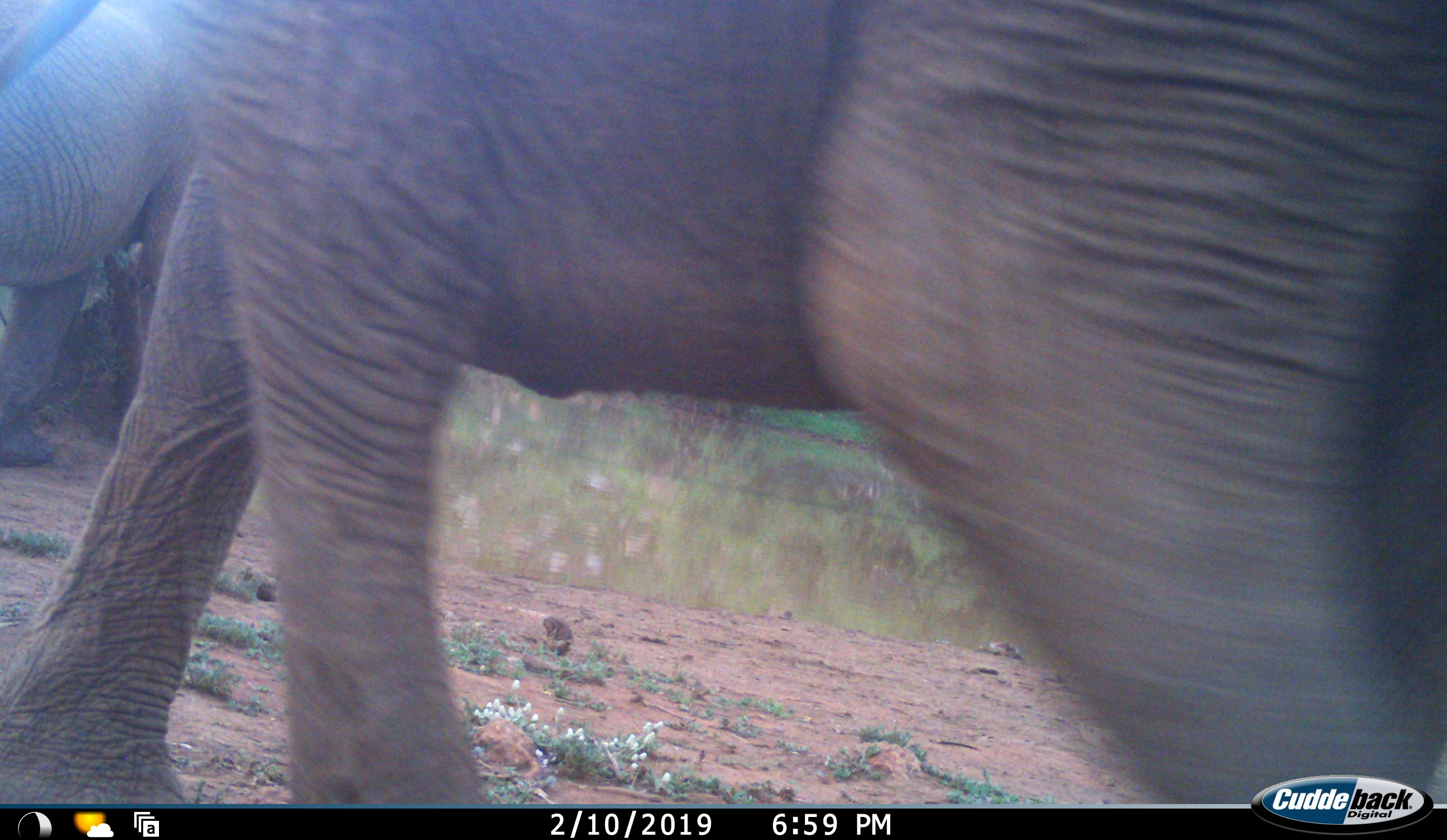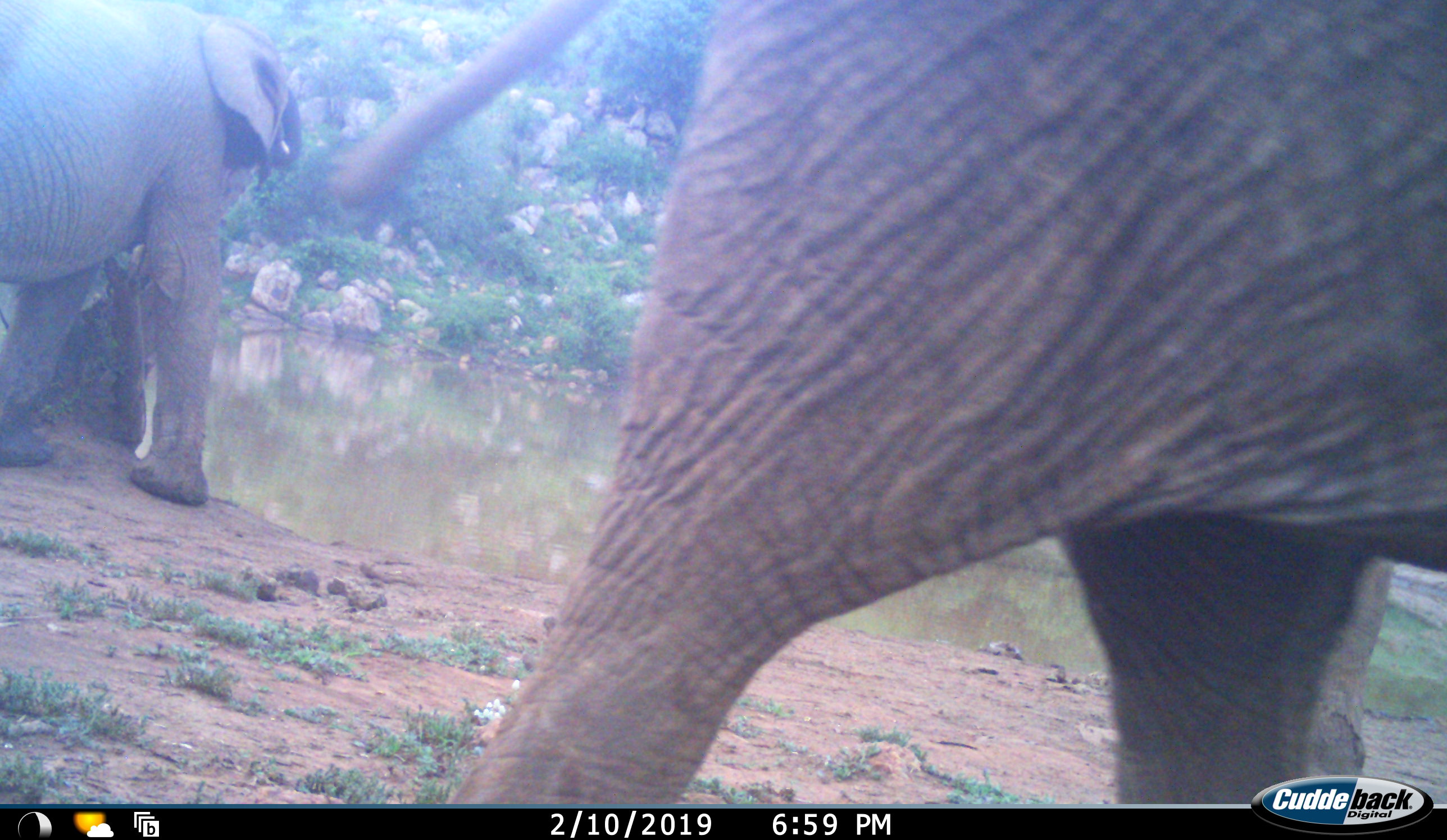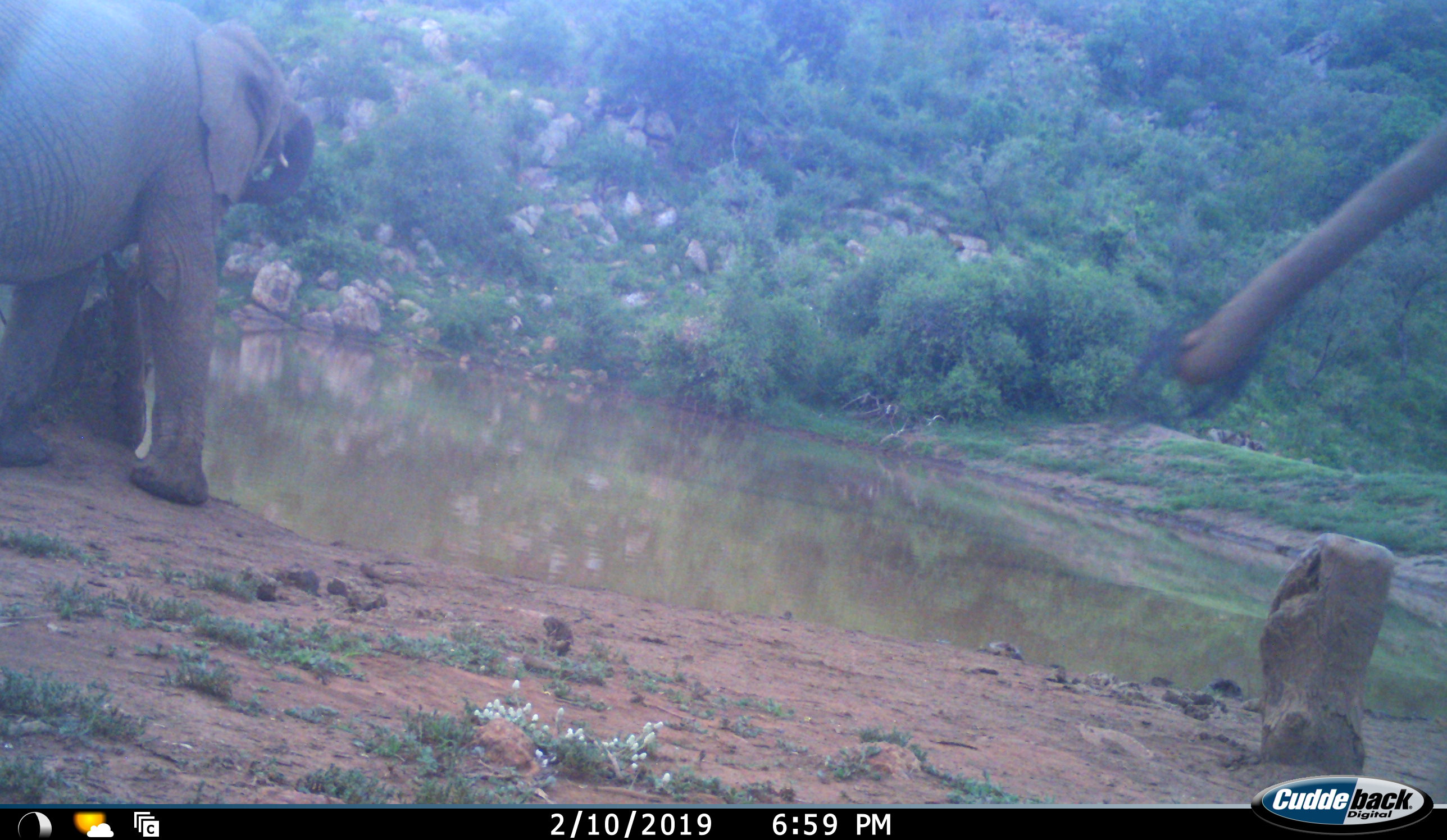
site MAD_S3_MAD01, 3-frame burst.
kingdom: Animalia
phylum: Chordata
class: Mammalia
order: Proboscidea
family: Elephantidae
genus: Loxodonta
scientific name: Loxodonta africana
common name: african bush elephant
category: elephant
Elephant (african bush elephant) (Loxodonta africana), count 2. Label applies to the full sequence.